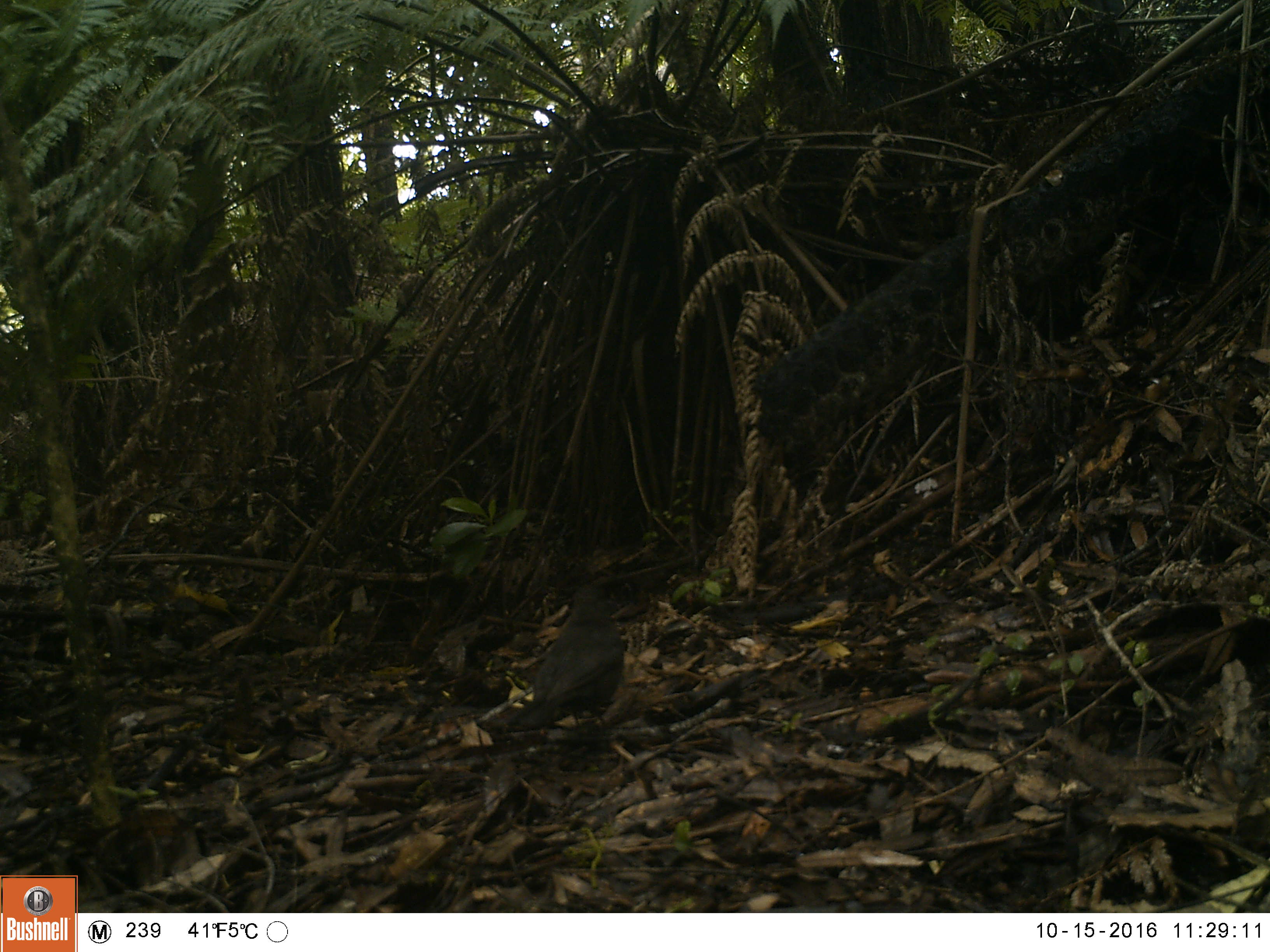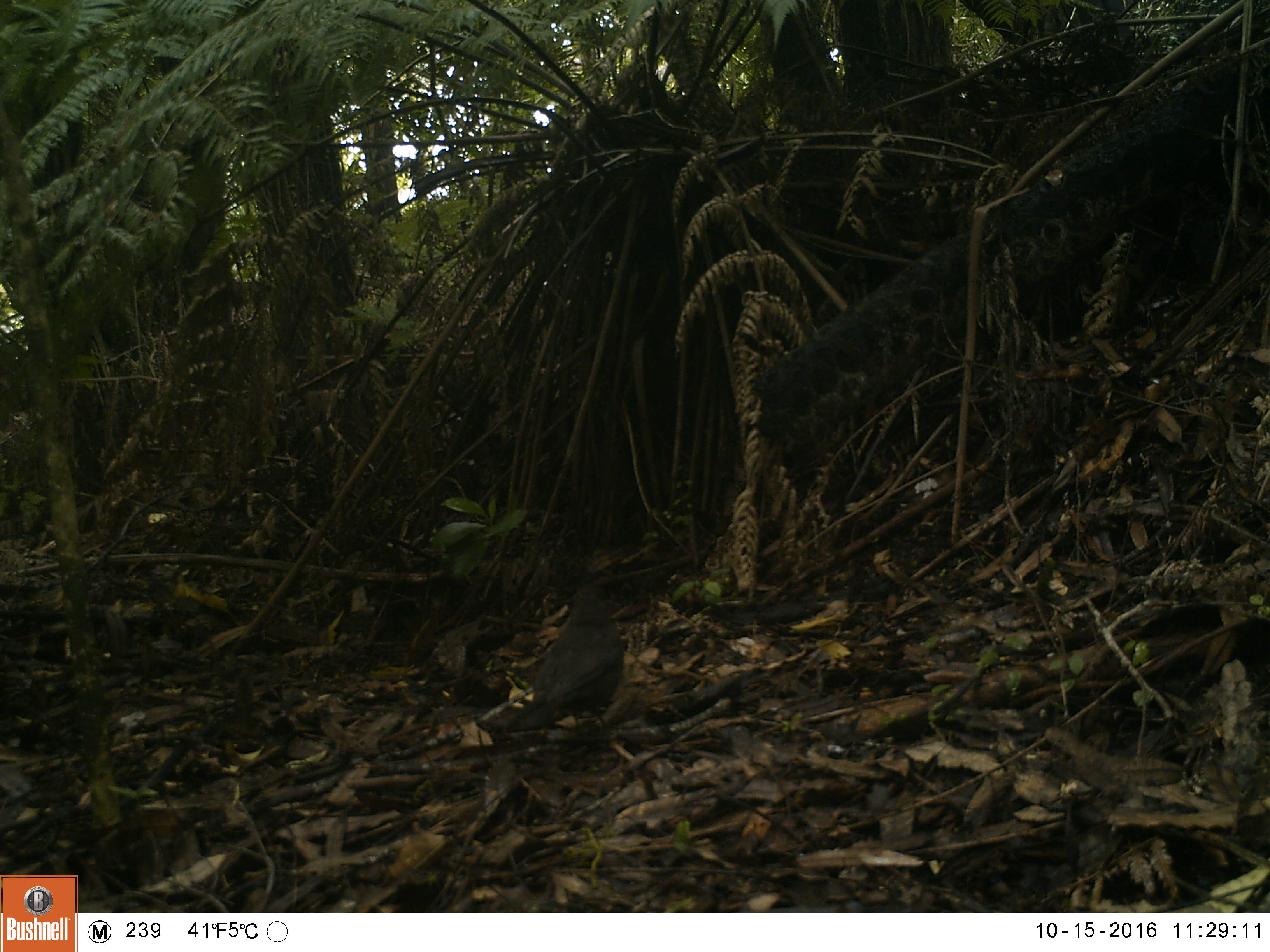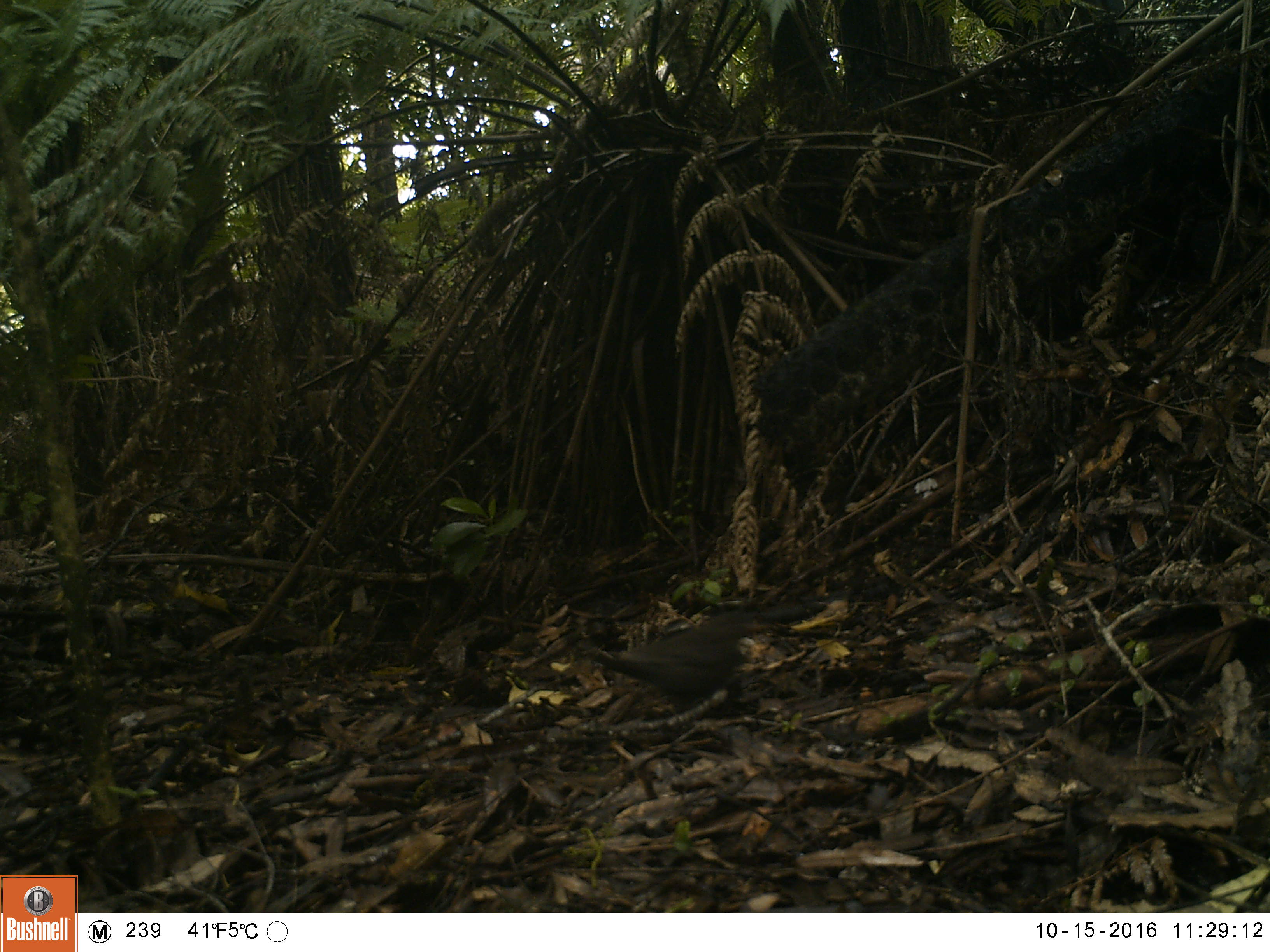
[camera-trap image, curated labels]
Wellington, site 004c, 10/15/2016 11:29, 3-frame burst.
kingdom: Animalia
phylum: Chordata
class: Aves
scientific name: Aves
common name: bird